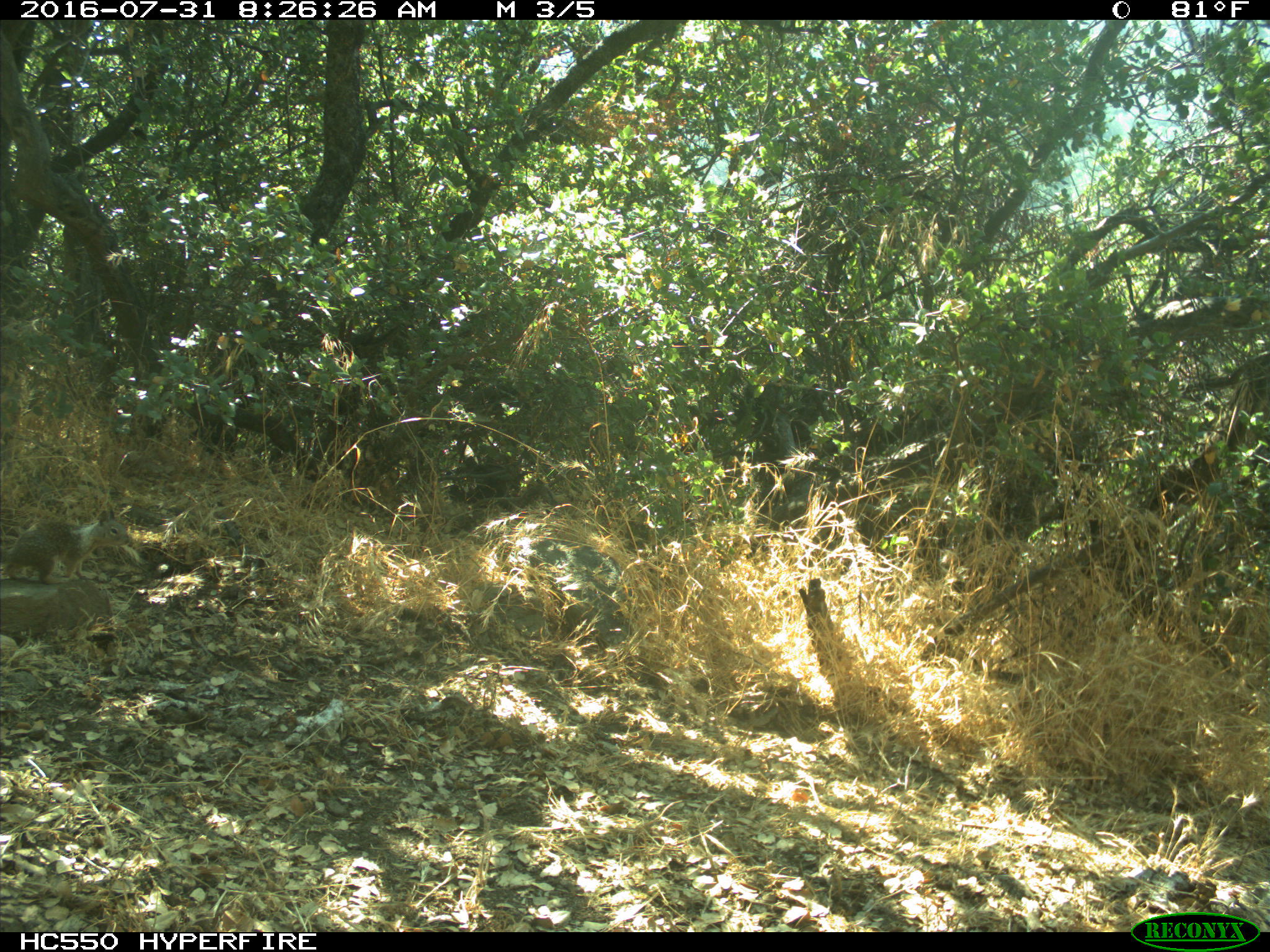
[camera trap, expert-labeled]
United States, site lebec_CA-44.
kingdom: Animalia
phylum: Chordata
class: Mammalia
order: Rodentia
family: Sciuridae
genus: Otospermophilus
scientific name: Otospermophilus beecheyi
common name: california ground squirrel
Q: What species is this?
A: Otospermophilus beecheyi (california ground squirrel).